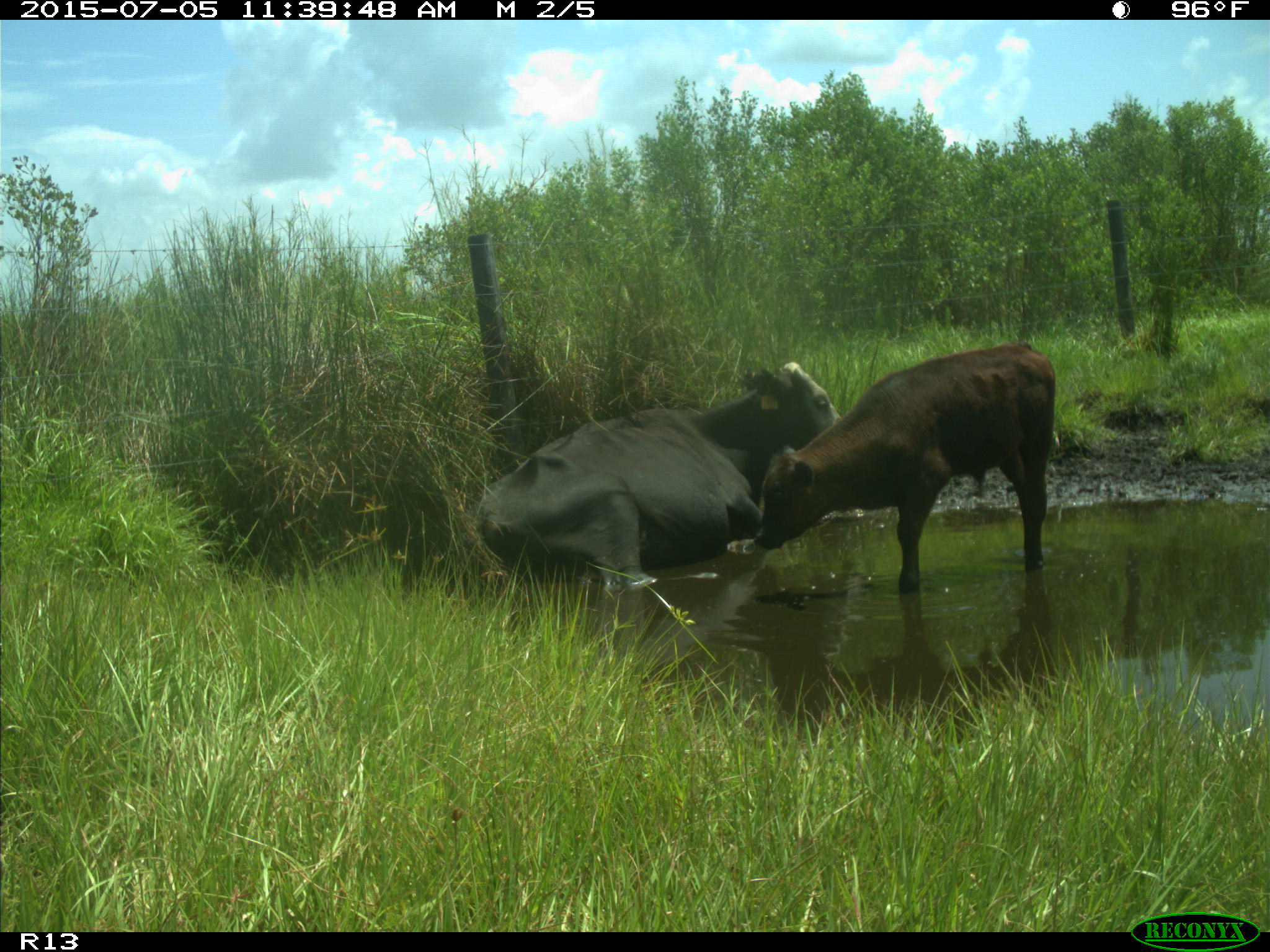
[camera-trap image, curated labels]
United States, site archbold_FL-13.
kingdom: Animalia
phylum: Chordata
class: Mammalia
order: Artiodactyla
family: Bovidae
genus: Bos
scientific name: Bos taurus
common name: domestic cow